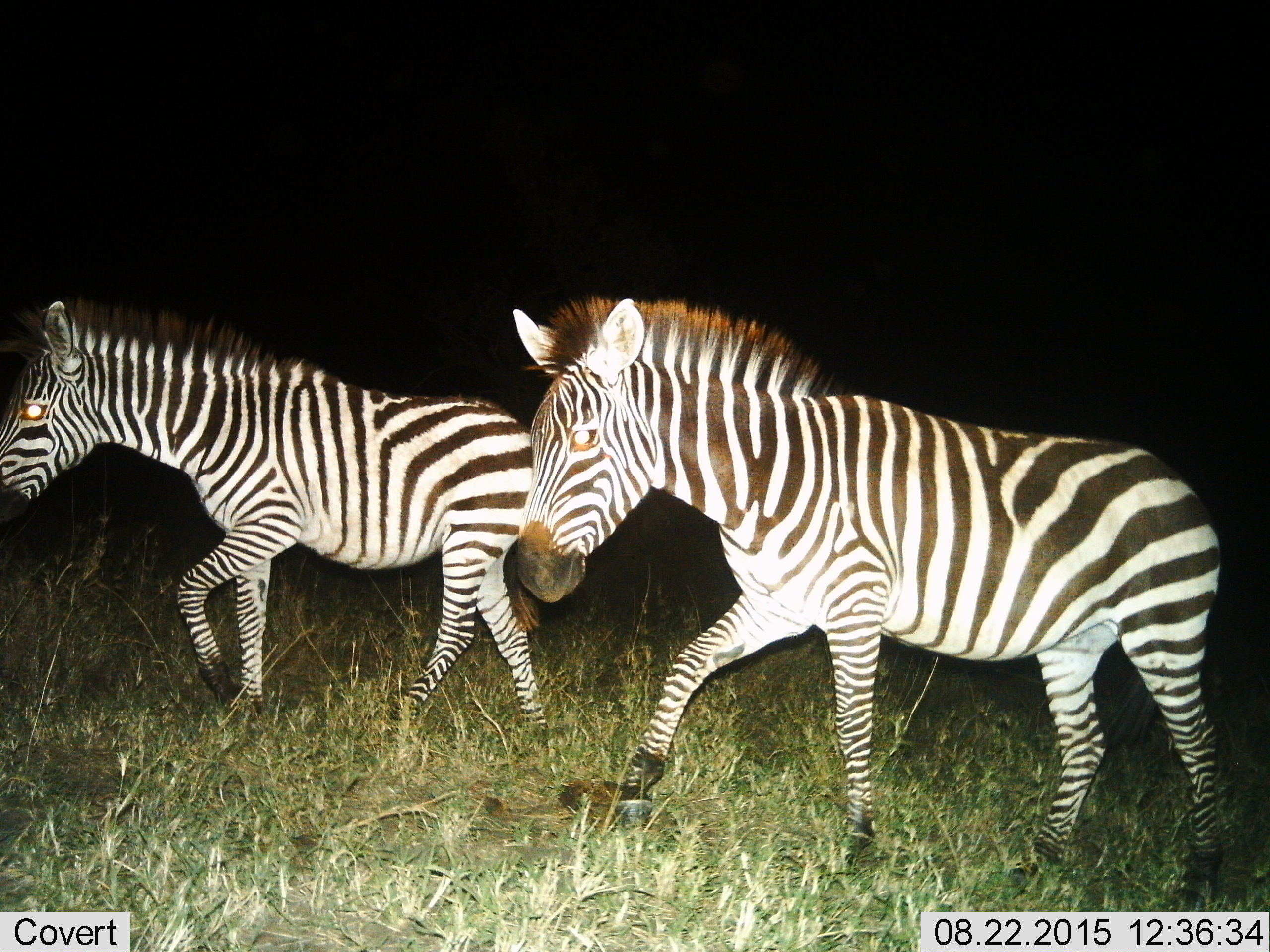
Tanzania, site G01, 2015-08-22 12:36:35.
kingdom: Animalia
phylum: Chordata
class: Mammalia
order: Perissodactyla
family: Equidae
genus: Equus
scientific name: Equus quagga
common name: plains zebra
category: zebra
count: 2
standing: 11%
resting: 0%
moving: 95%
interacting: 0%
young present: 11%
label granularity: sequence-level